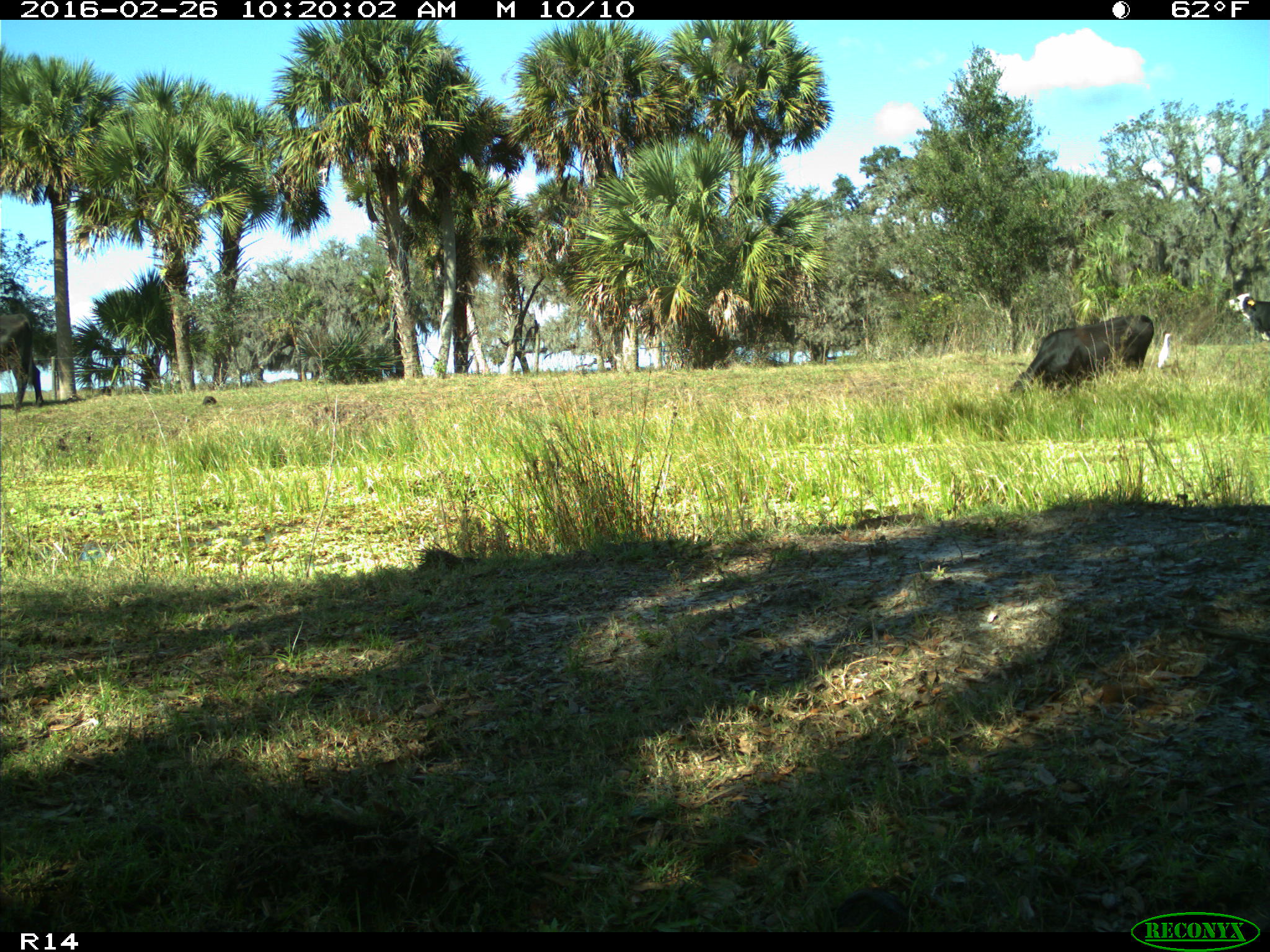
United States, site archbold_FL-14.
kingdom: Animalia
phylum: Chordata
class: Mammalia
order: Artiodactyla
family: Bovidae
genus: Bos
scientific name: Bos taurus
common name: domestic cow